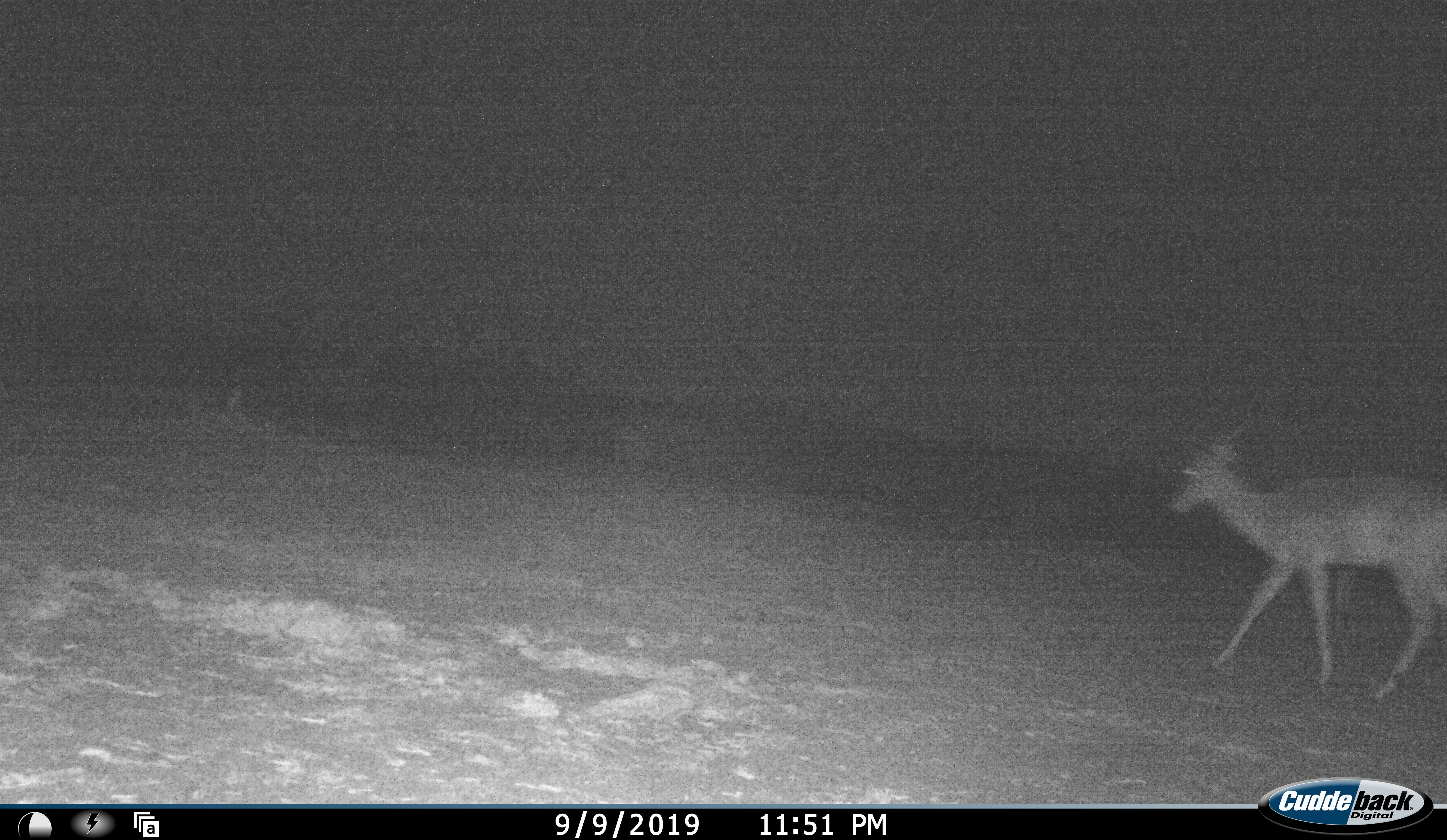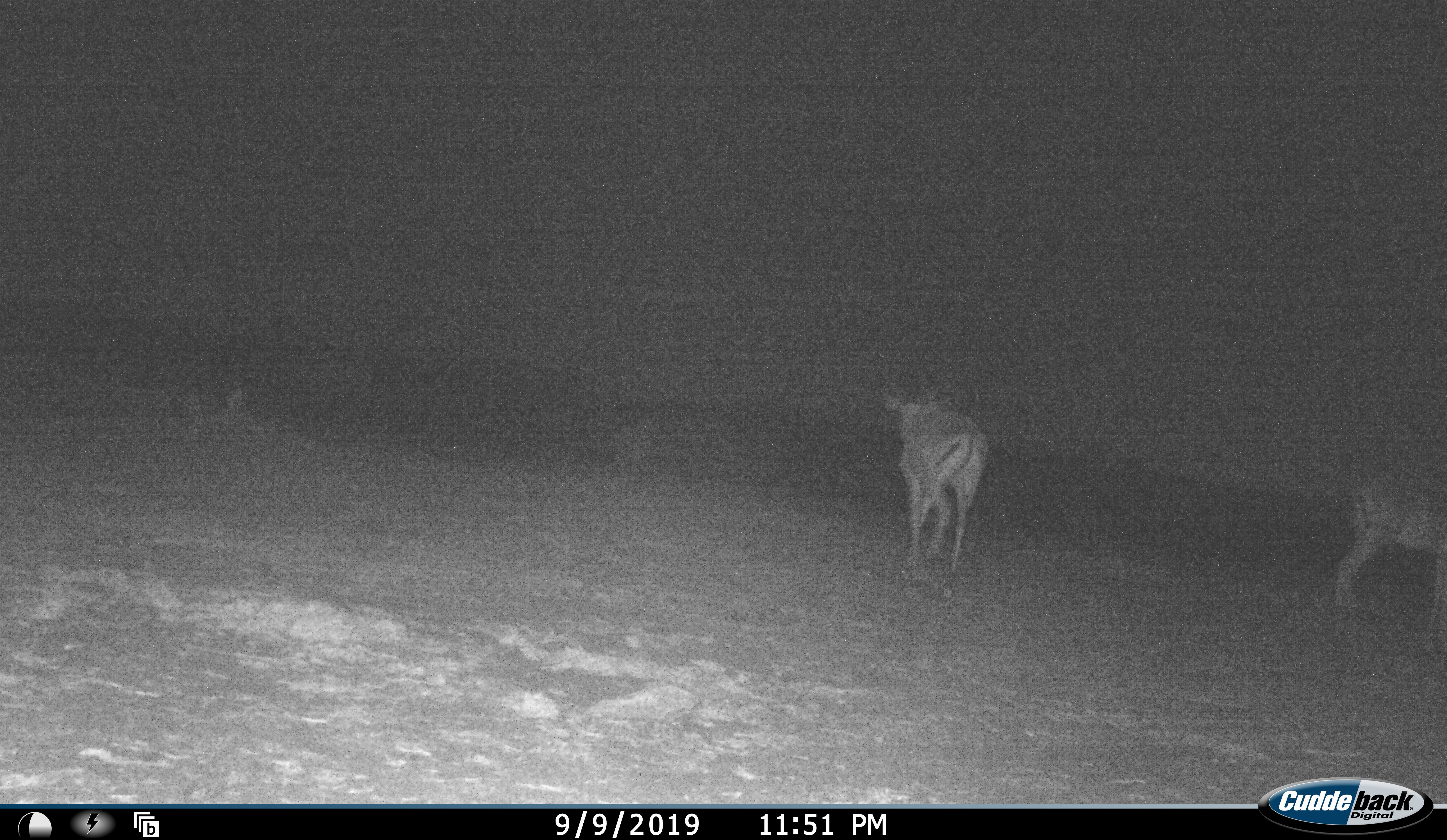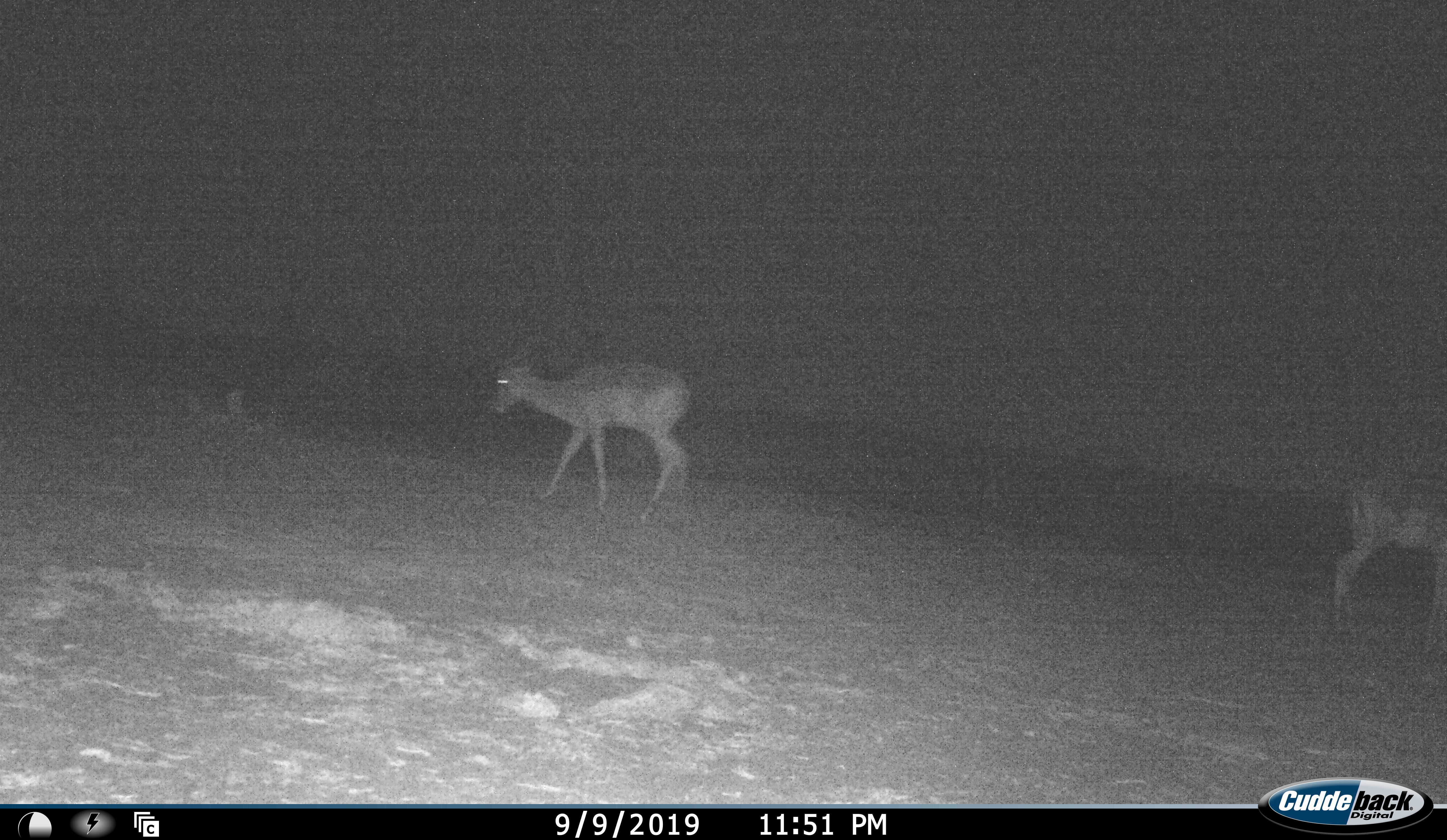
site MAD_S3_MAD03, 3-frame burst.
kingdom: Animalia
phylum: Chordata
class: Mammalia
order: Artiodactyla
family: Bovidae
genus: Aepyceros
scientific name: Aepyceros melampus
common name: impala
Impala (Aepyceros melampus), count 2. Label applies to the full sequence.